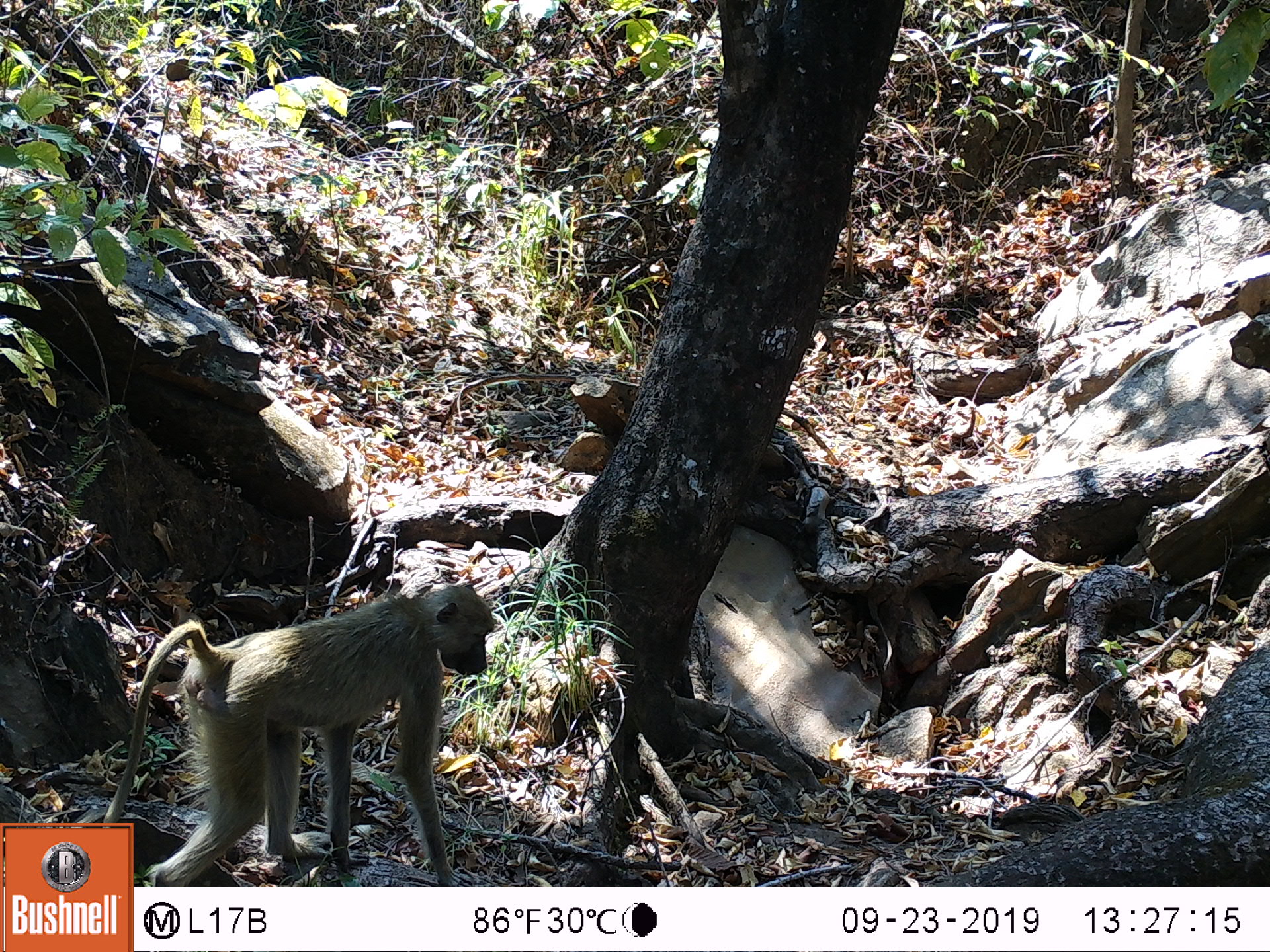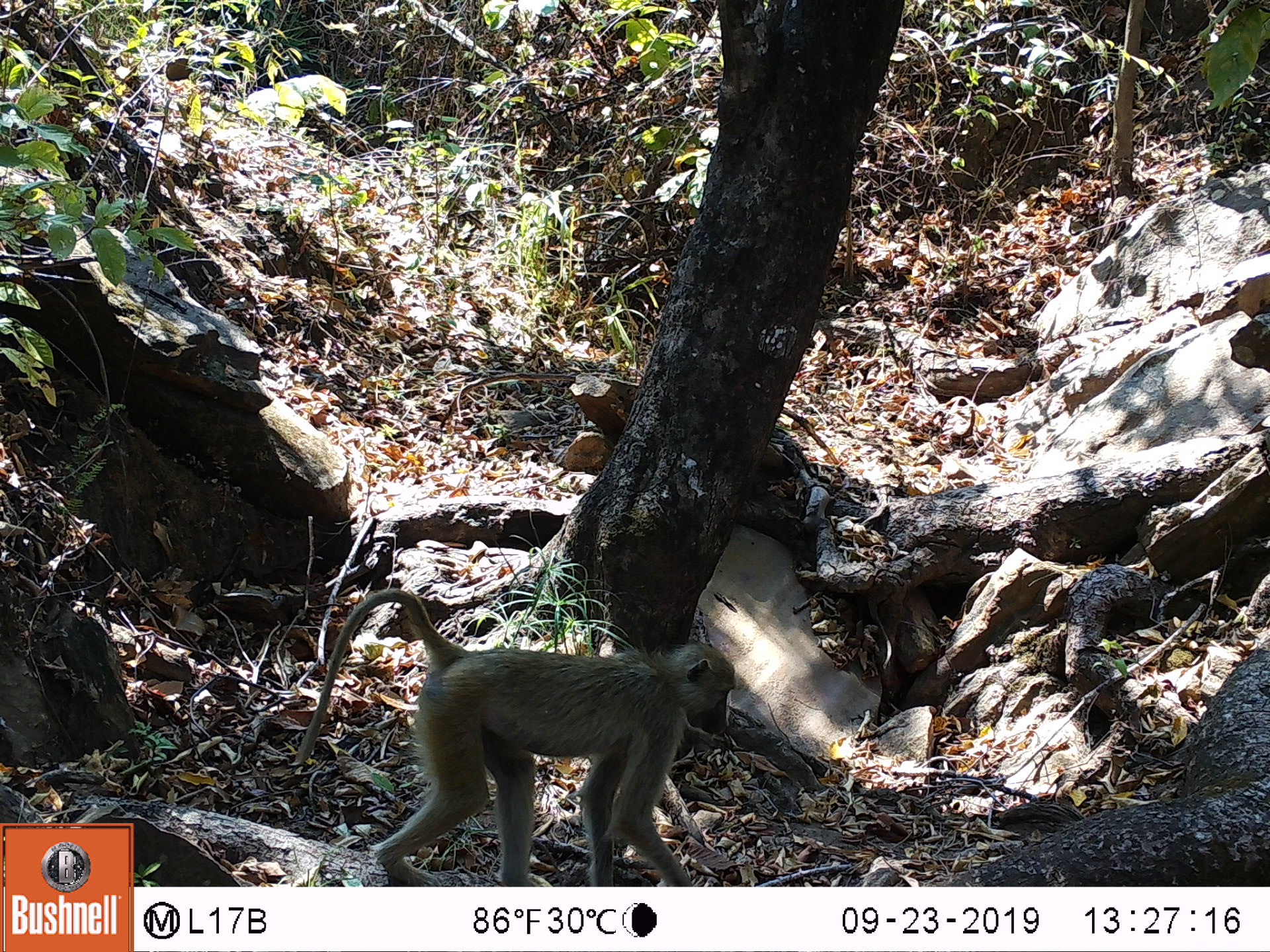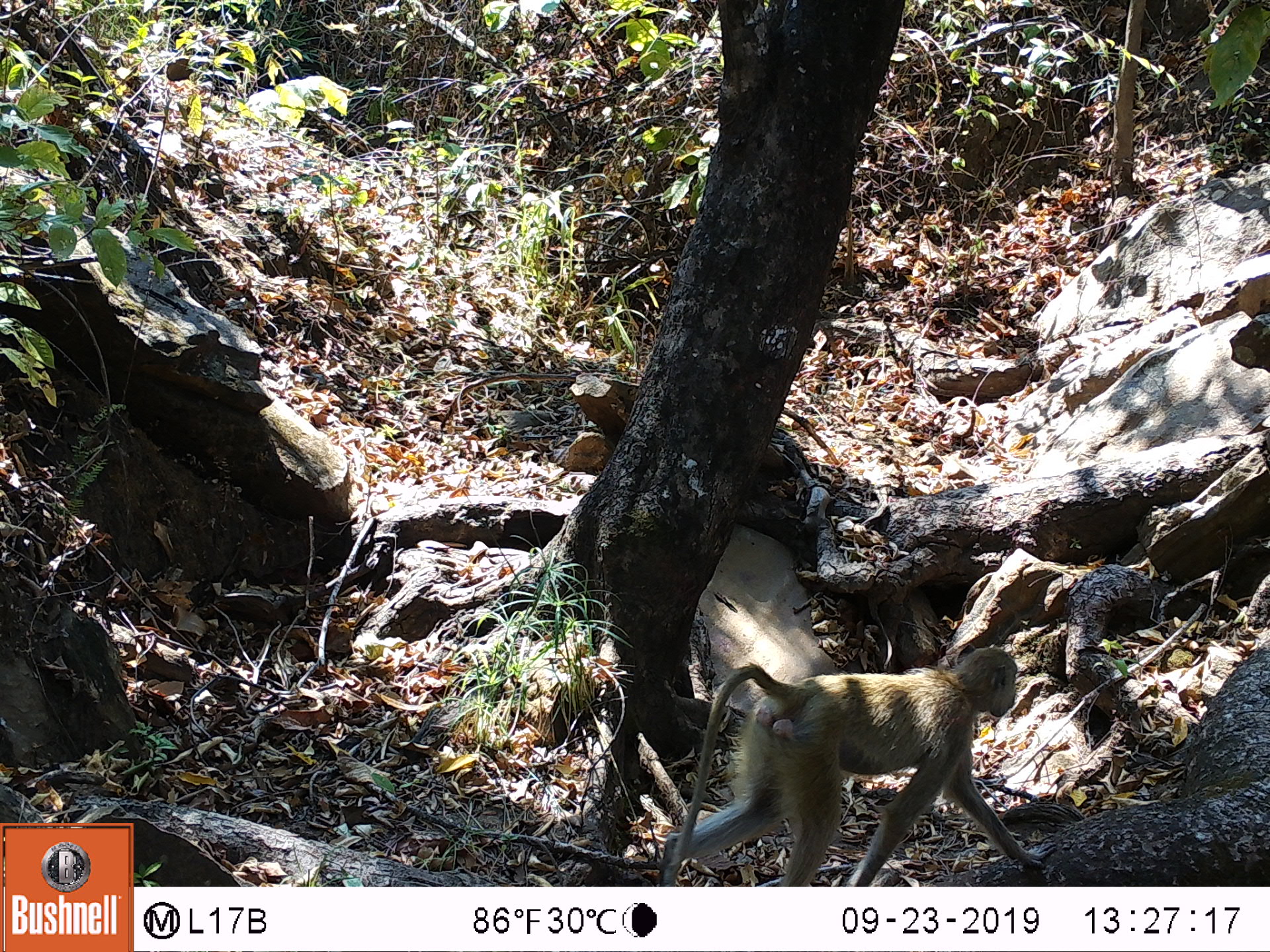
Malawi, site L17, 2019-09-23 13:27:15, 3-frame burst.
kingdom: Animalia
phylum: Chordata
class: Mammalia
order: Primates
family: Cercopithecidae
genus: Papio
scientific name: Papio cynocephalus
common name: yellow baboon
Yellow baboon (Papio cynocephalus), count 1.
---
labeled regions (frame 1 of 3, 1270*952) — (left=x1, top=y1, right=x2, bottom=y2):
yellow baboon: (left=133, top=584, right=499, bottom=883)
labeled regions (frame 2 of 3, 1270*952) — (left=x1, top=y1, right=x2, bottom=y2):
yellow baboon: (left=305, top=596, right=730, bottom=880)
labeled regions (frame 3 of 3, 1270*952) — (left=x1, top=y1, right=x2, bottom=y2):
yellow baboon: (left=656, top=646, right=1025, bottom=880)